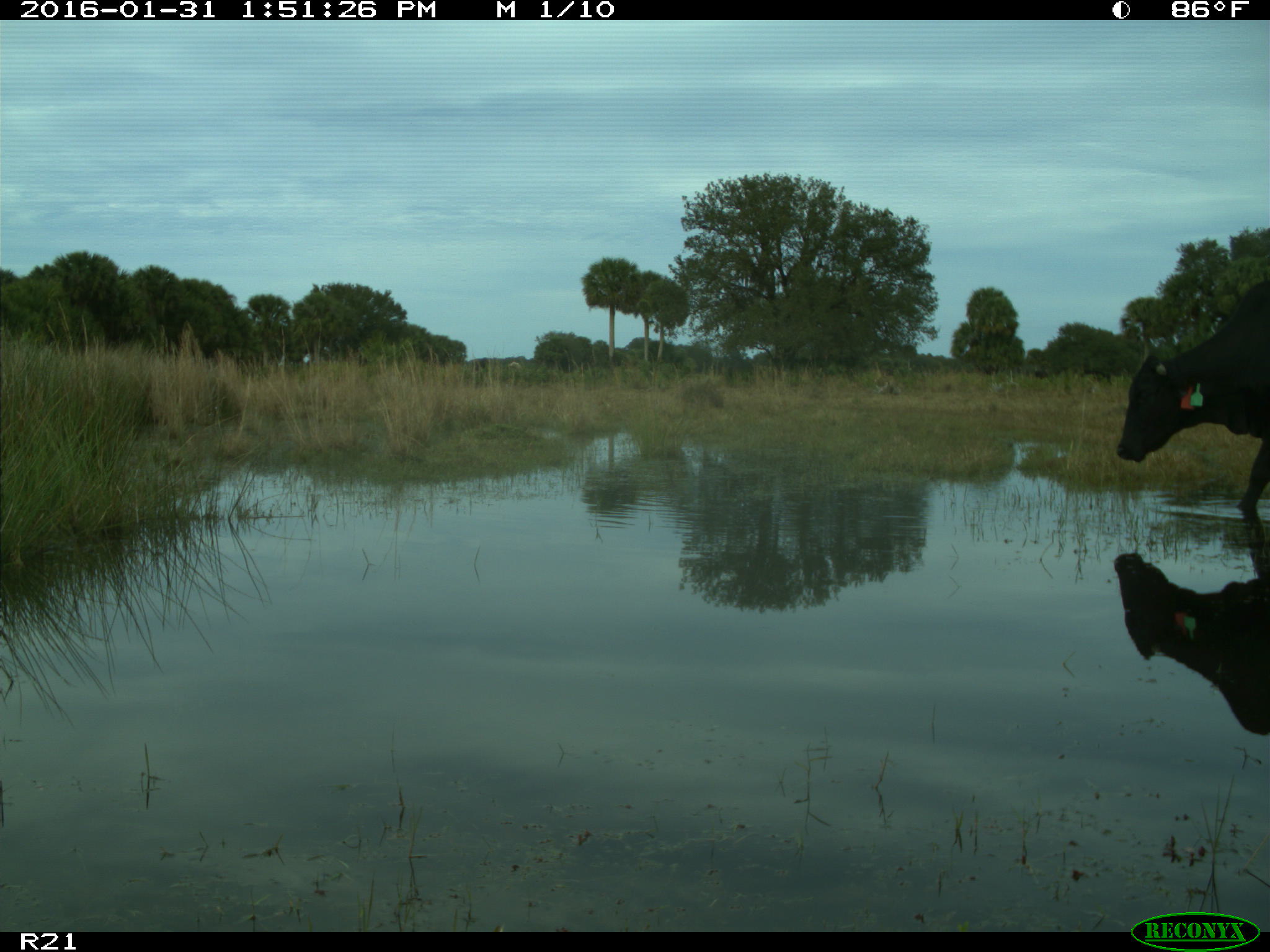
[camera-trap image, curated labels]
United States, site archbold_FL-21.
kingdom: Animalia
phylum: Chordata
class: Mammalia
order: Artiodactyla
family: Bovidae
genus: Bos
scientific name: Bos taurus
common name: domestic cow